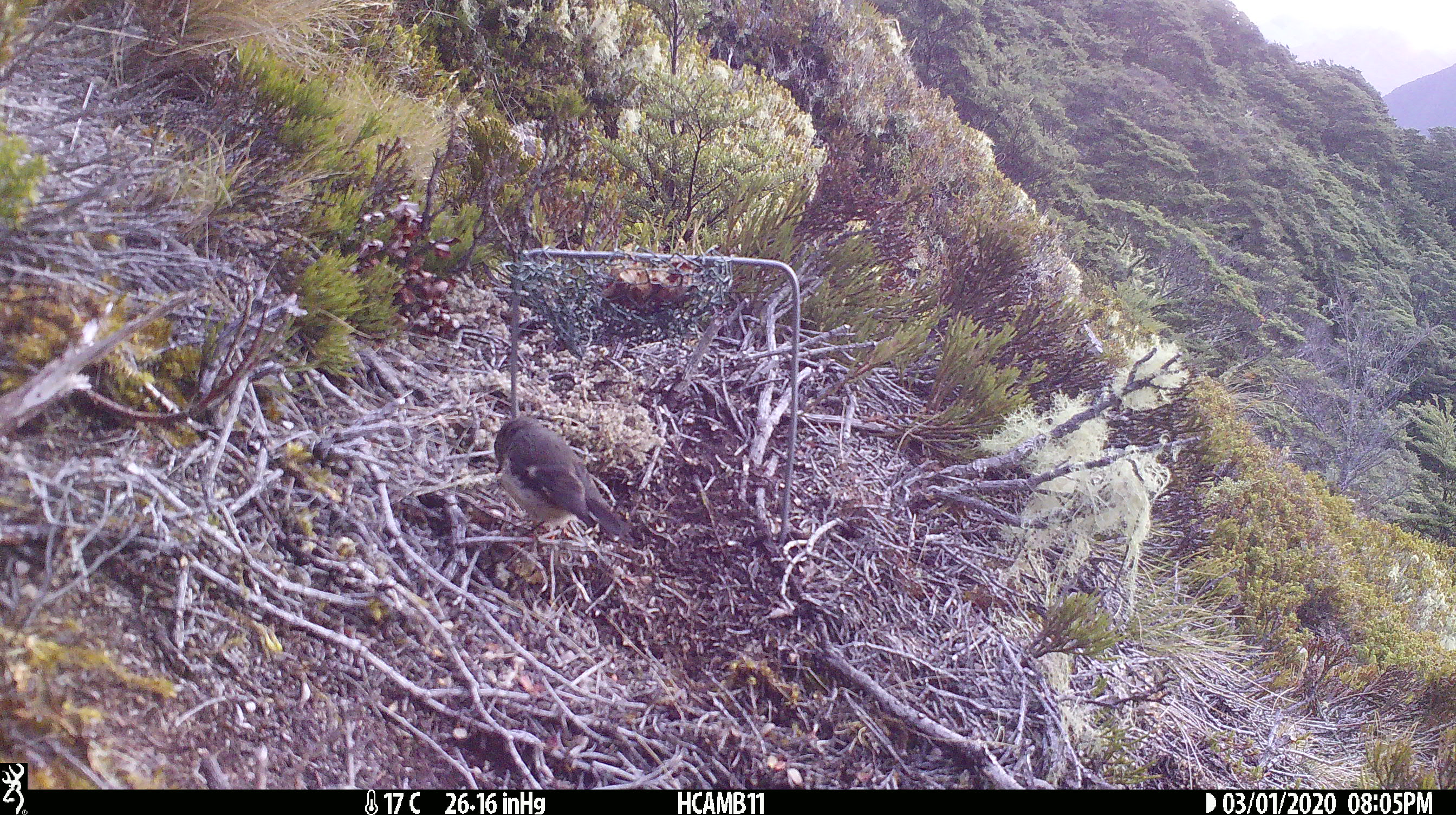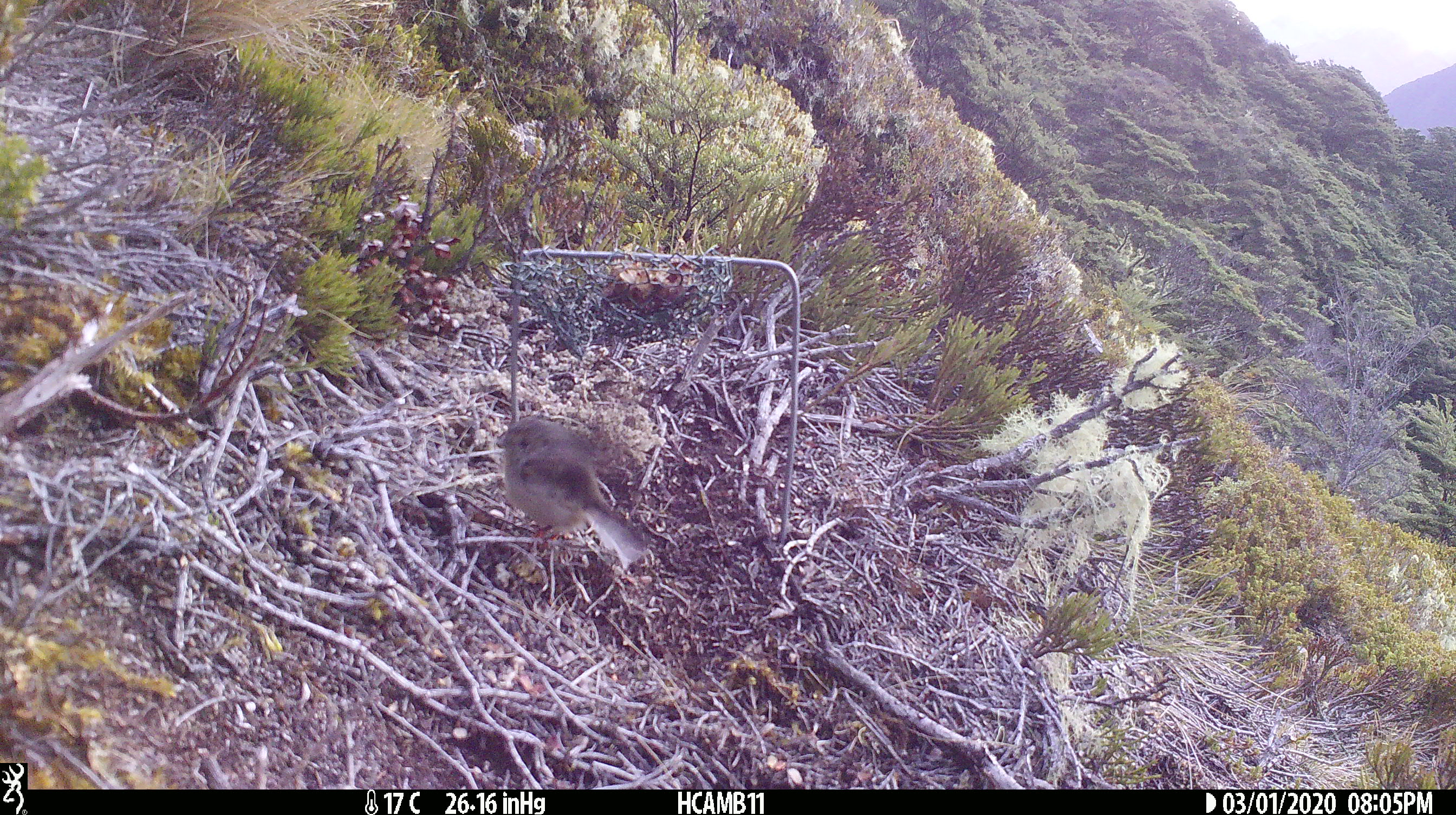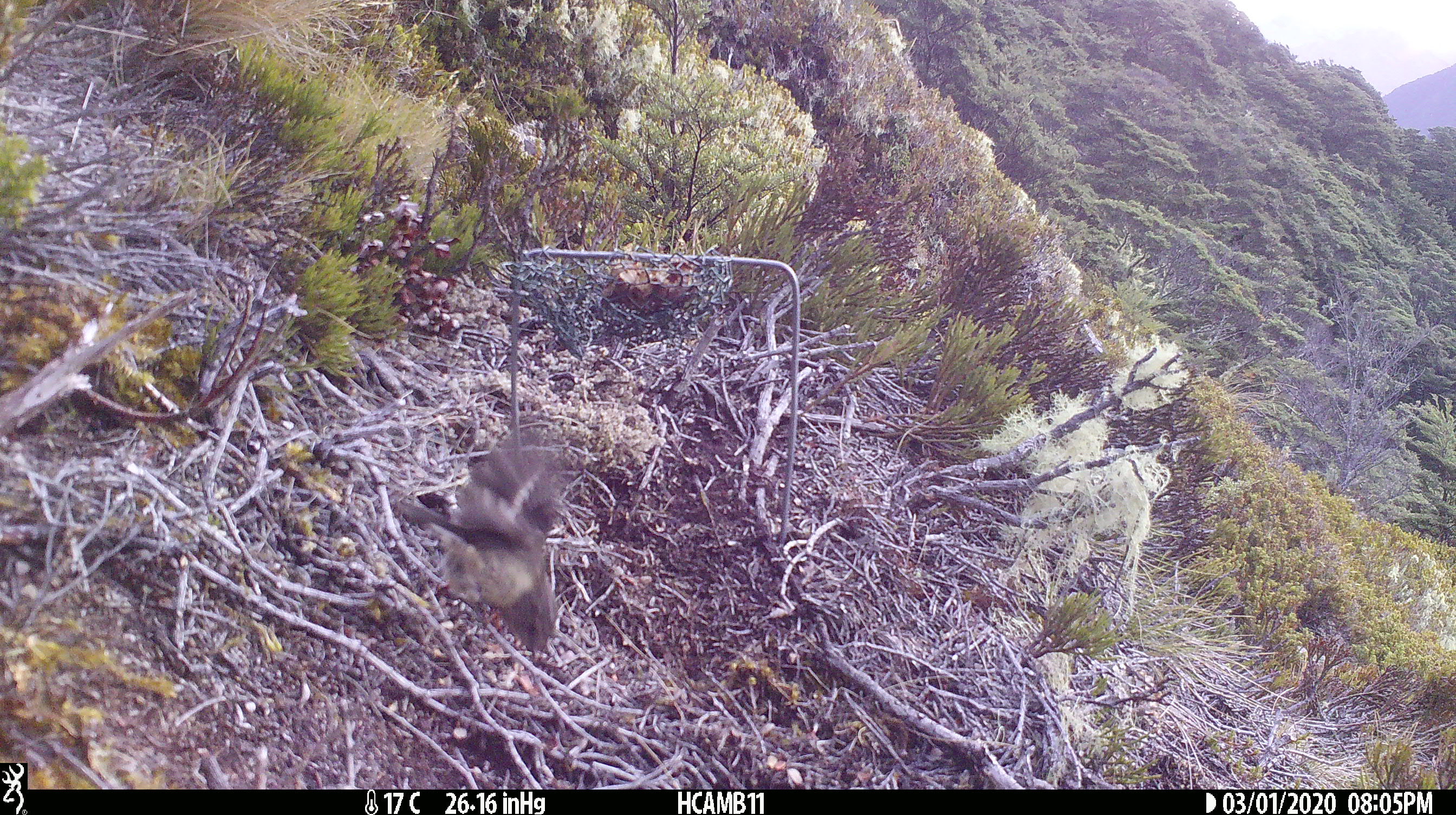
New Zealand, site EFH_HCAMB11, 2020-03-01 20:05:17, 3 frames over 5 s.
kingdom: Animalia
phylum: Chordata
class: Aves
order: Passeriformes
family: Petroicidae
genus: Petroica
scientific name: Petroica macrocephala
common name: tomtit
Tomtit (Petroica macrocephala).